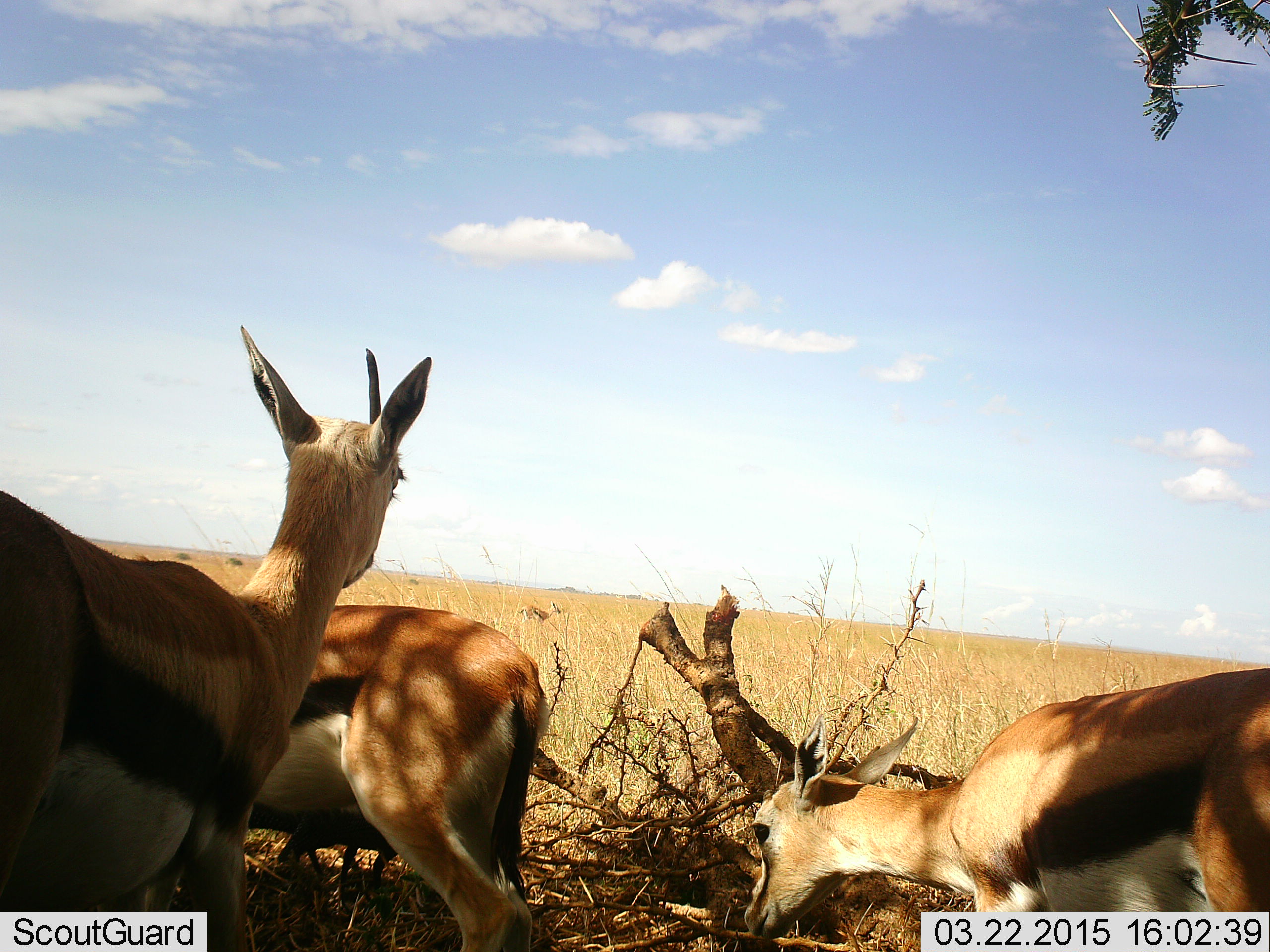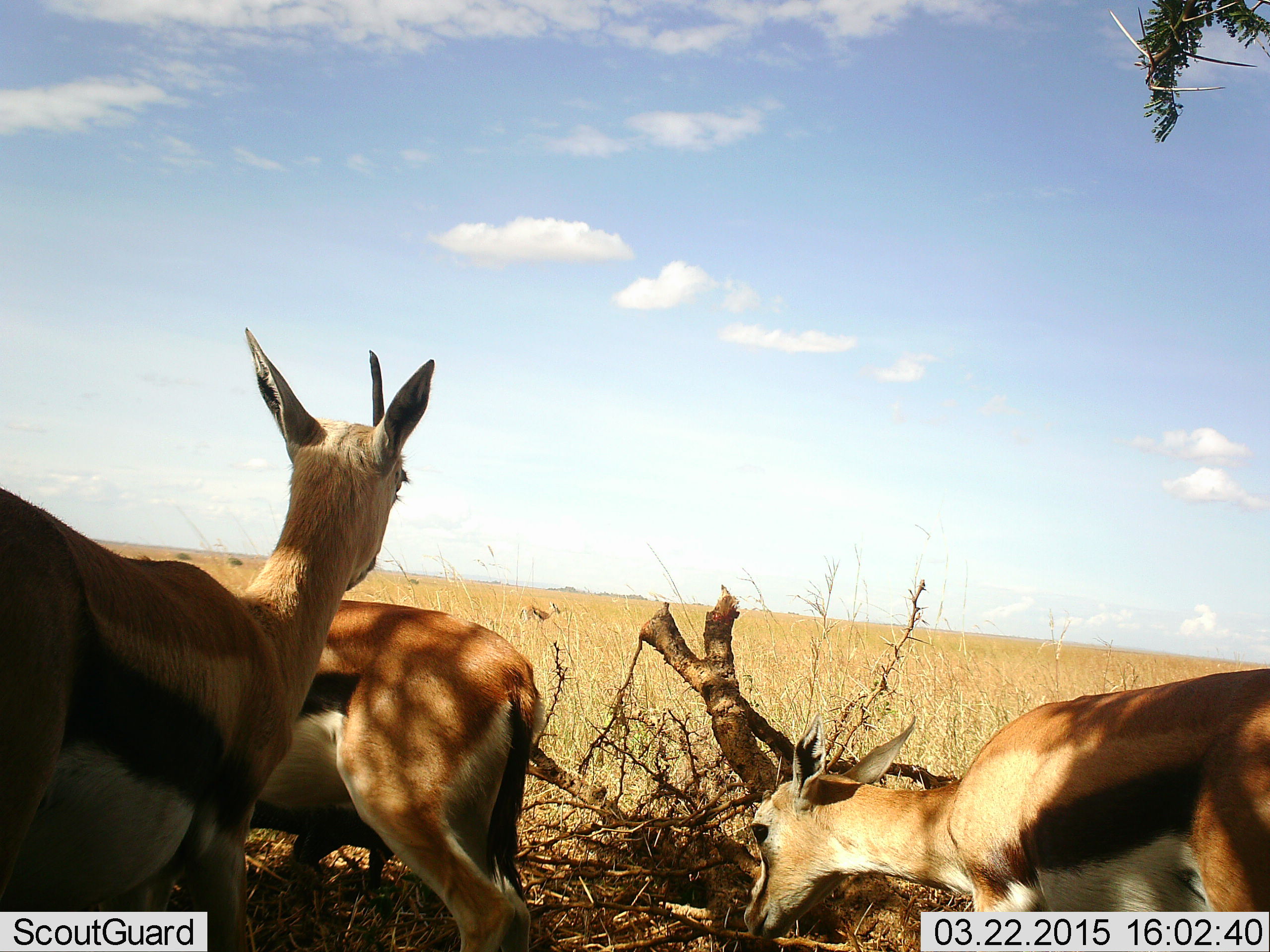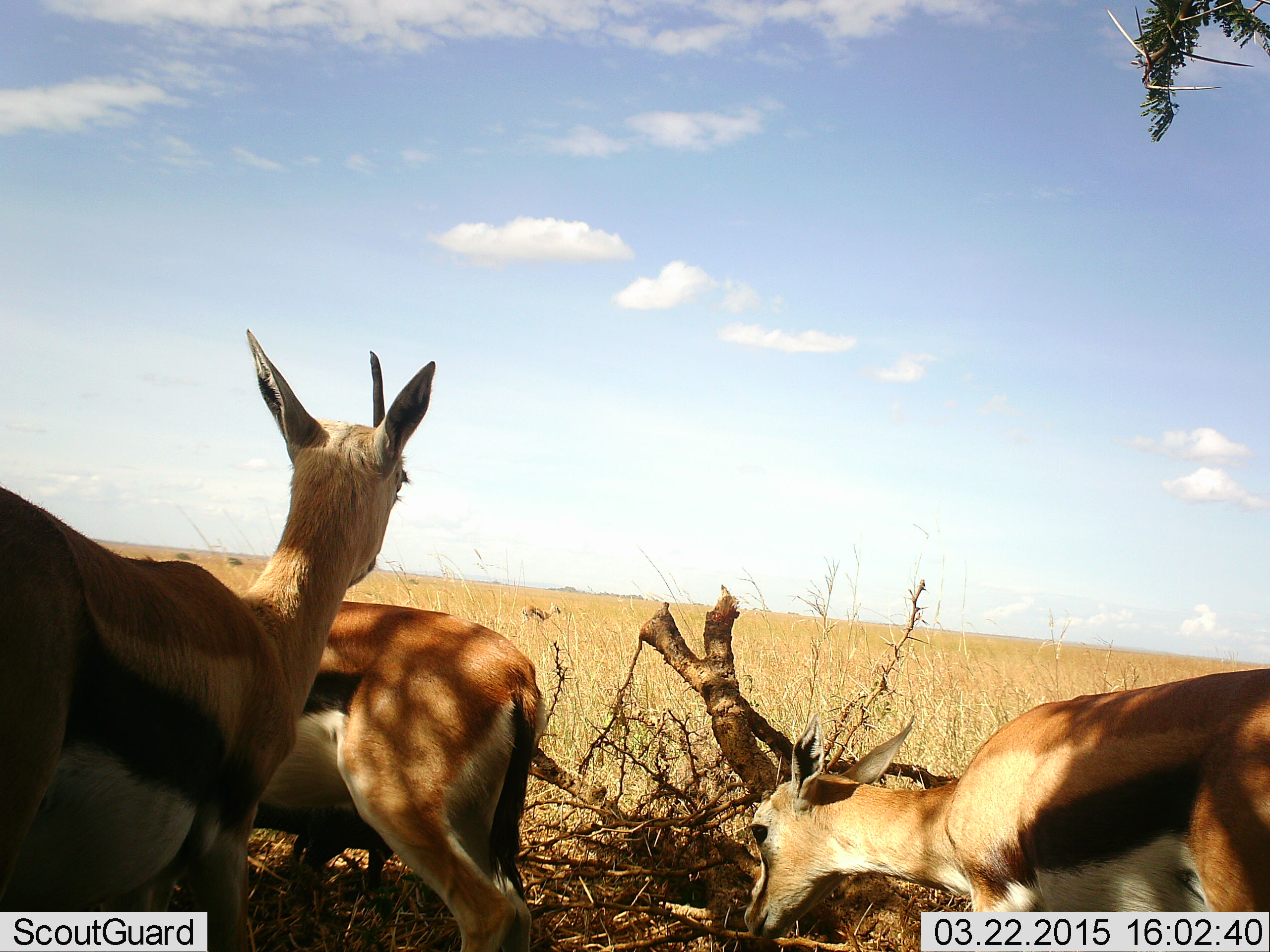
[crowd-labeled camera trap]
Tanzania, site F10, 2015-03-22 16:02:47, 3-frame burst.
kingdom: Animalia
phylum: Chordata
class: Mammalia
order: Artiodactyla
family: Bovidae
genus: Eudorcas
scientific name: Eudorcas thomsonii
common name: thomson's gazelle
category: gazellethomsons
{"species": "gazellethomsons (thomson's gazelle) (Eudorcas thomsonii)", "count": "4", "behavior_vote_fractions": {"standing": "80%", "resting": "20%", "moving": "10%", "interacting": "10%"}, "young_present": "0%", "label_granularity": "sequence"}